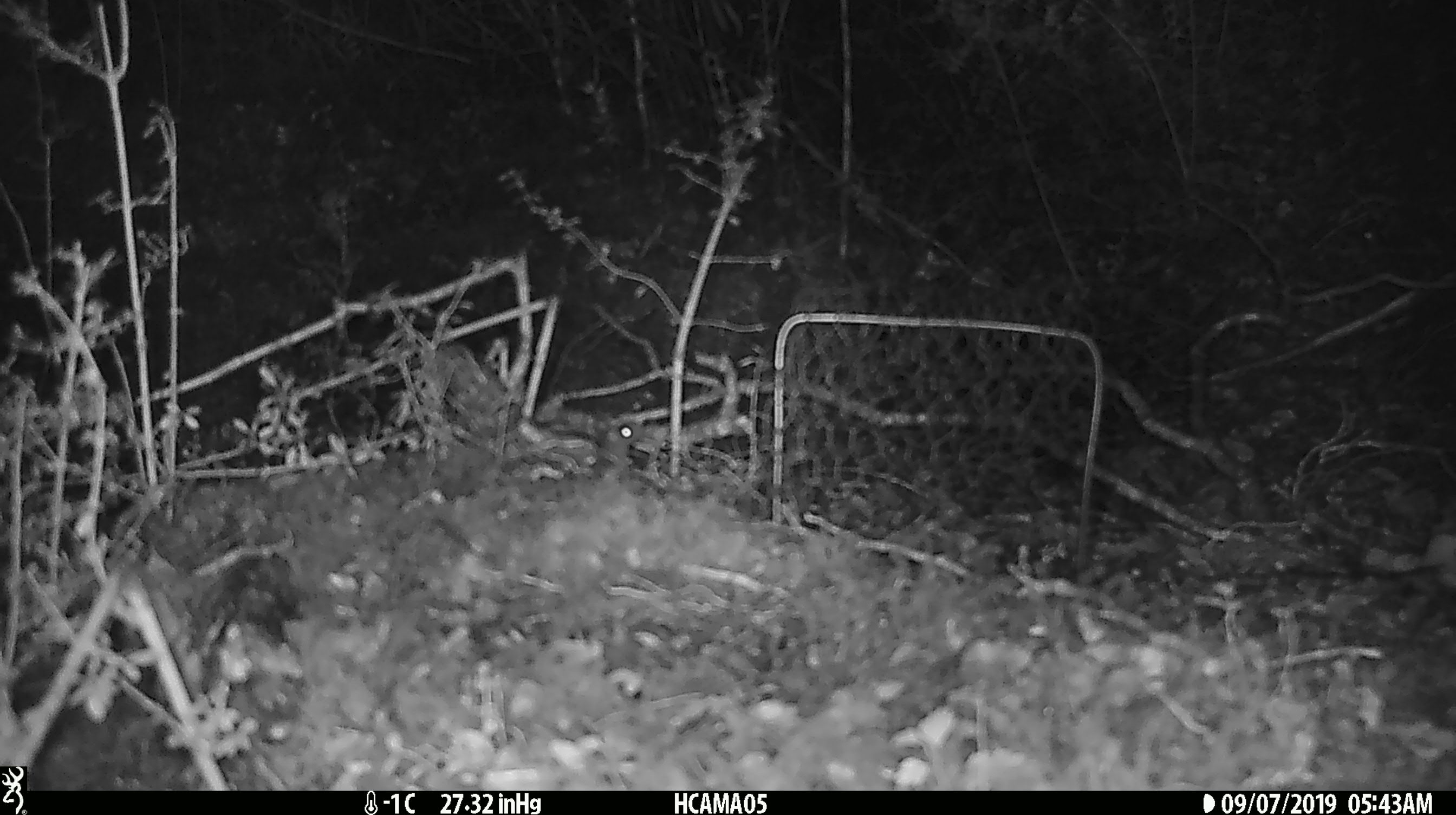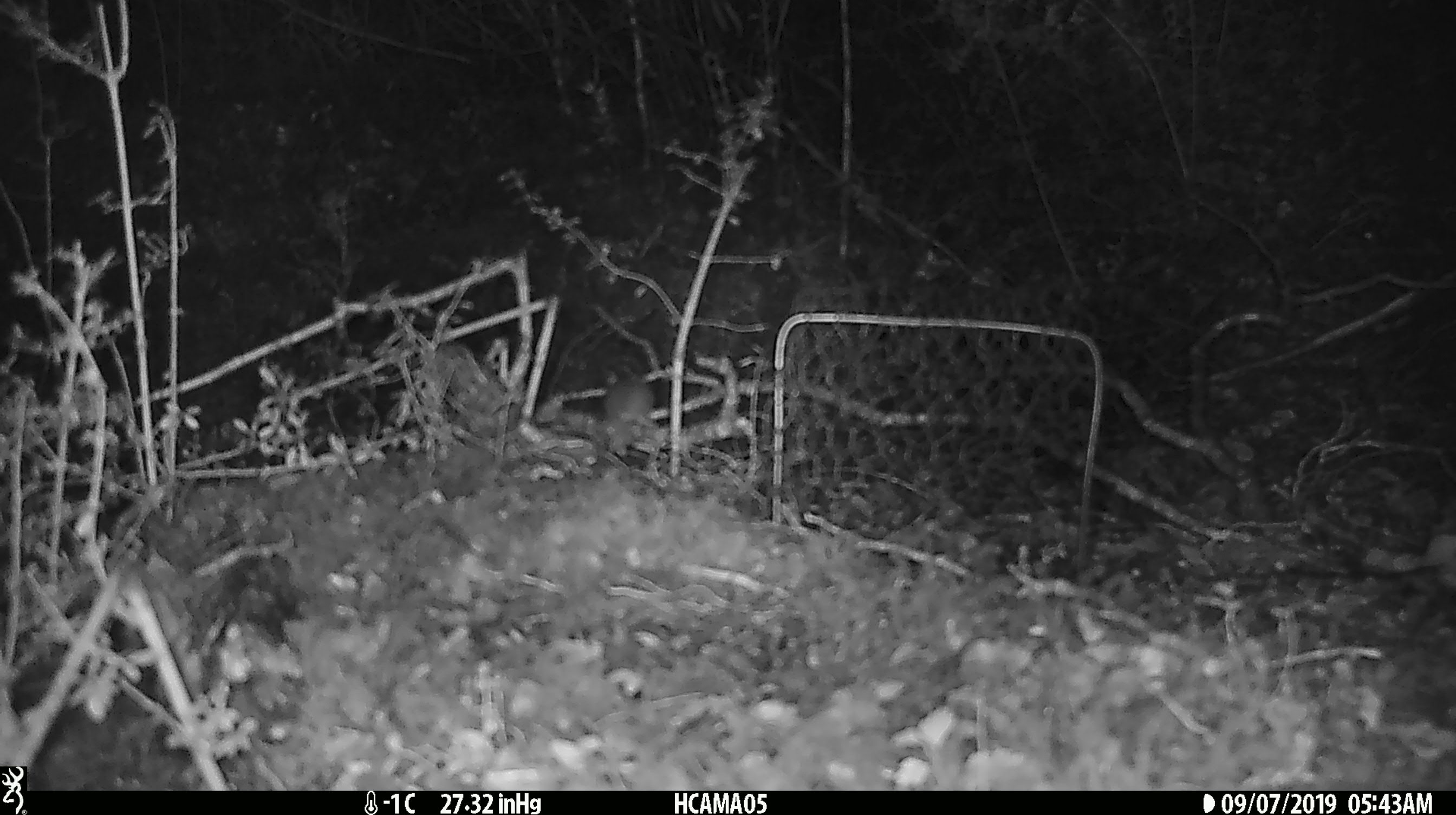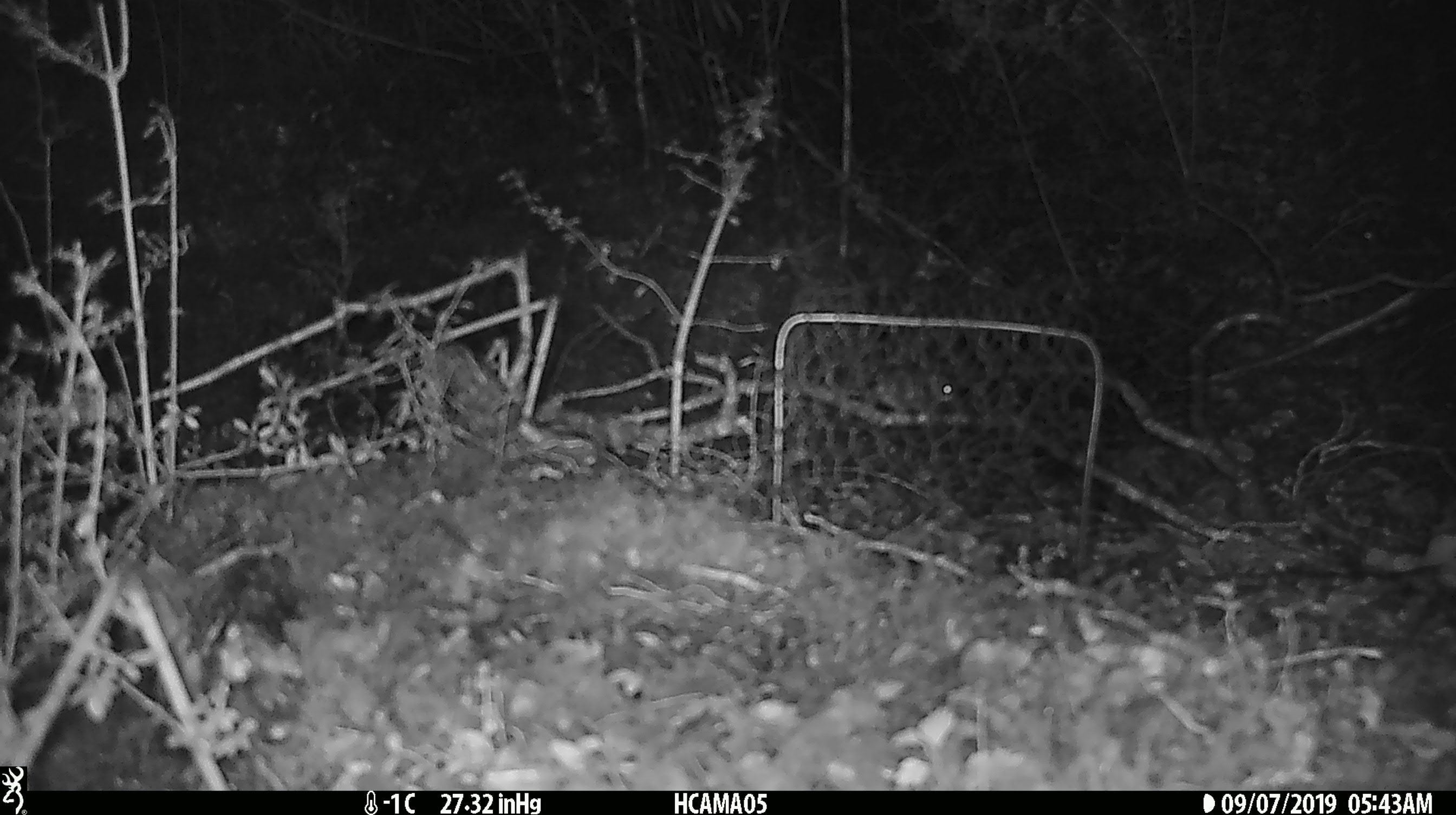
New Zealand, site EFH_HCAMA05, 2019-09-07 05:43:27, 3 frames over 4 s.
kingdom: Animalia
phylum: Chordata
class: Mammalia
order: Rodentia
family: Muridae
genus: Mus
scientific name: Mus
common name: mouse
Mouse (Mus).